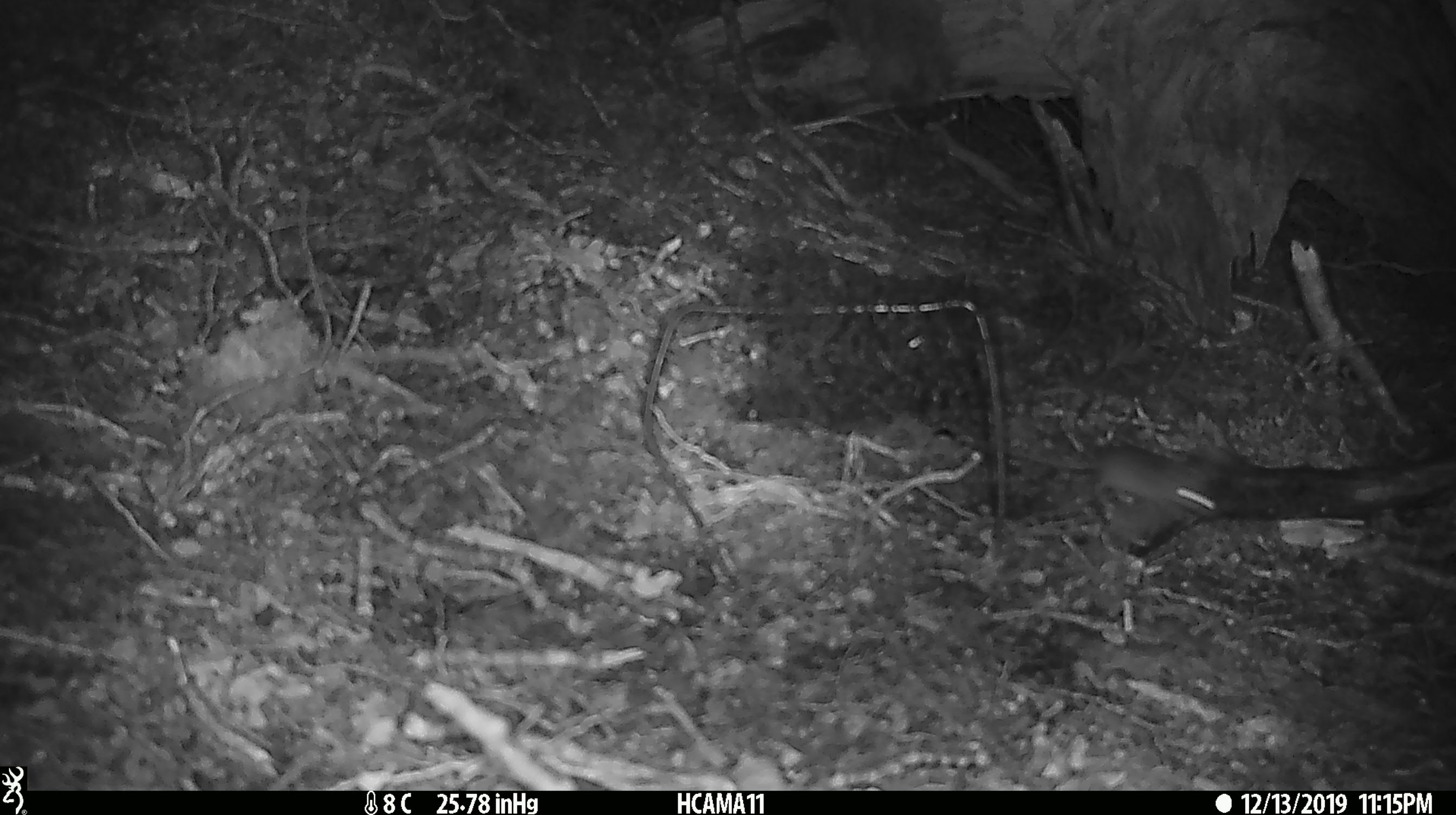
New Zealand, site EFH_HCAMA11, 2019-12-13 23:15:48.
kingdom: Animalia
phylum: Chordata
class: Mammalia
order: Rodentia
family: Muridae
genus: Mus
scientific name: Mus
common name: mouse